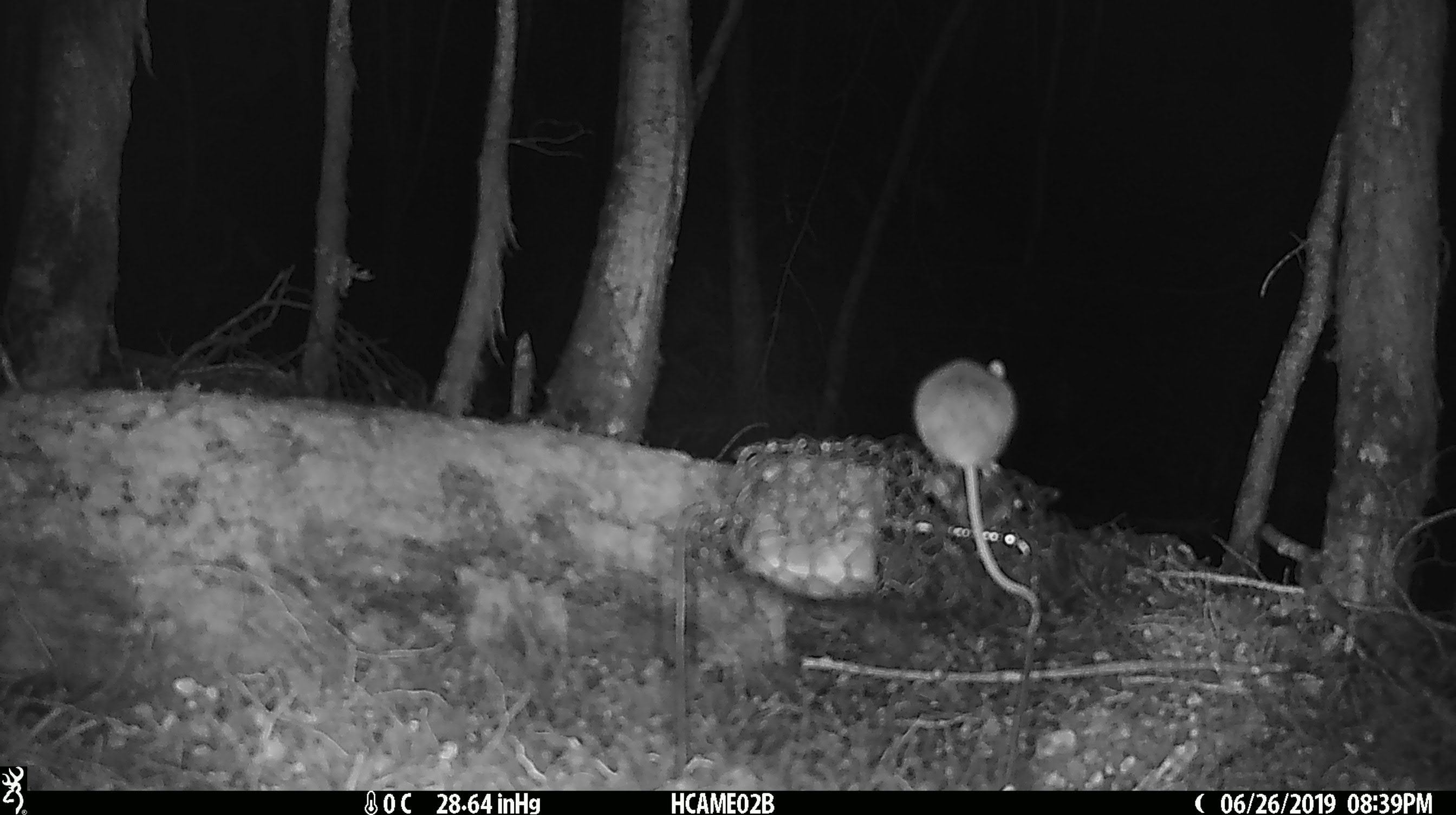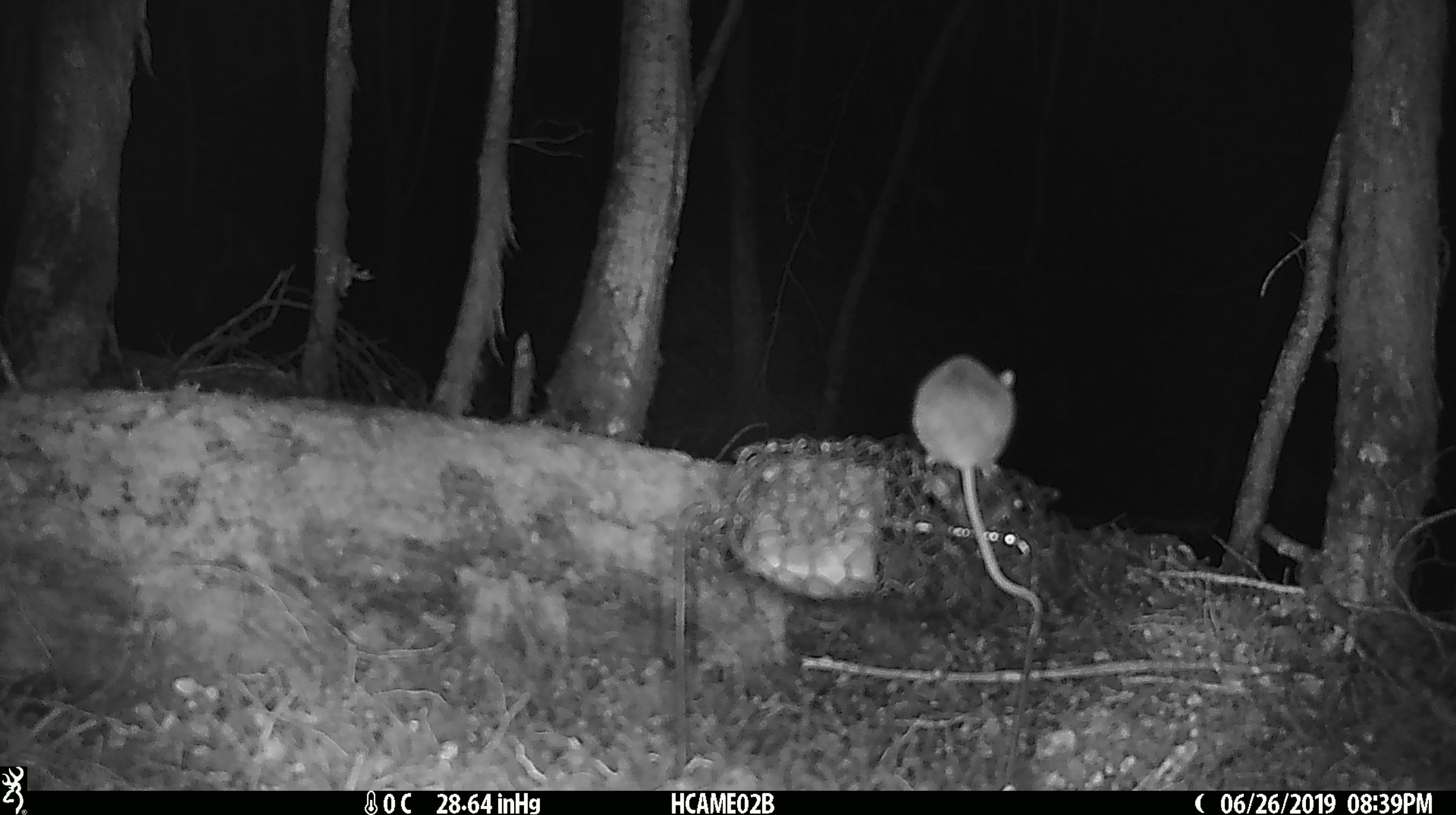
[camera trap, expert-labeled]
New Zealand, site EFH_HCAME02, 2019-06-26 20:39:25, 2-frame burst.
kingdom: Animalia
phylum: Chordata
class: Mammalia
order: Rodentia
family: Muridae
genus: Mus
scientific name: Mus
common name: mouse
Mouse (Mus).